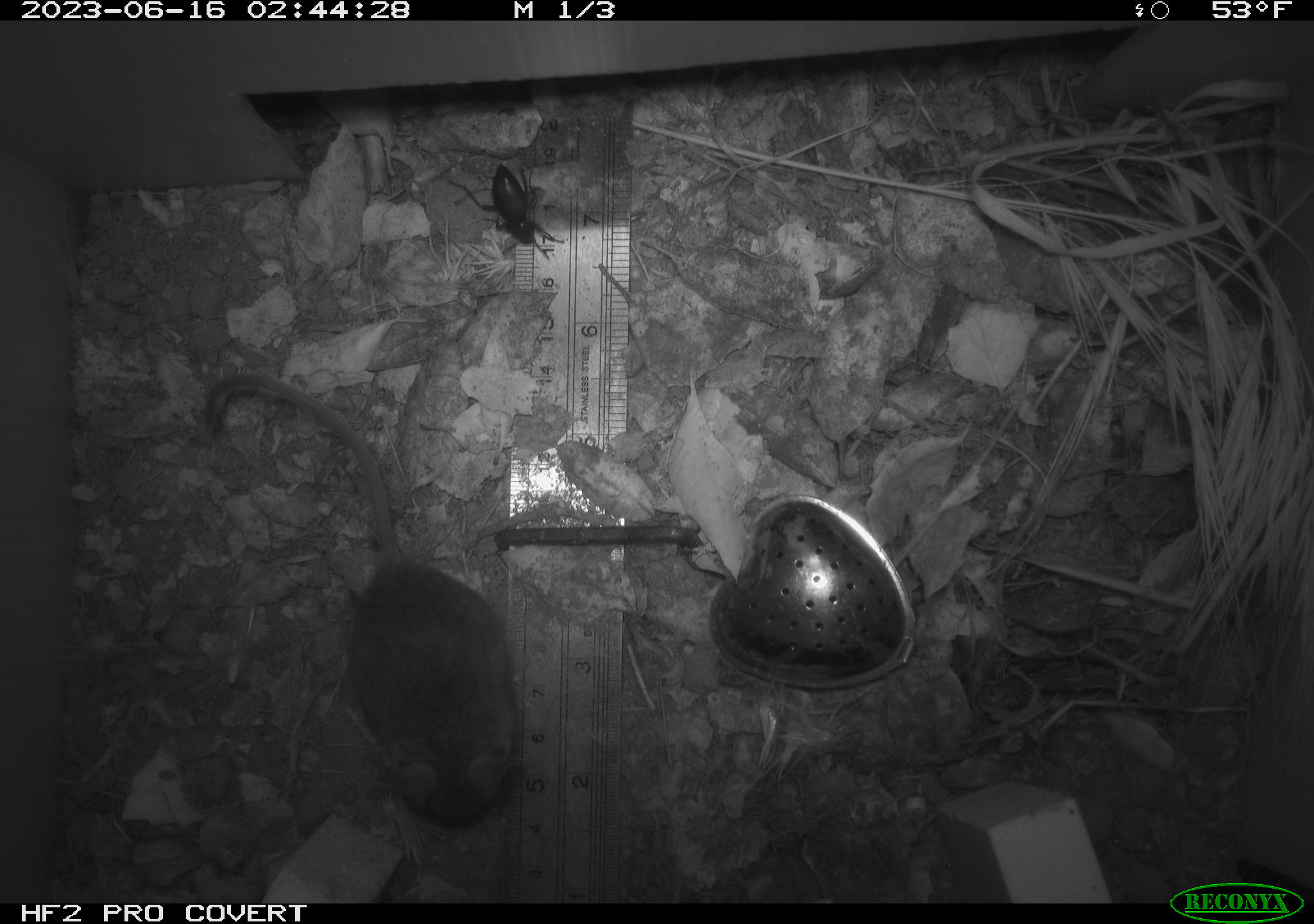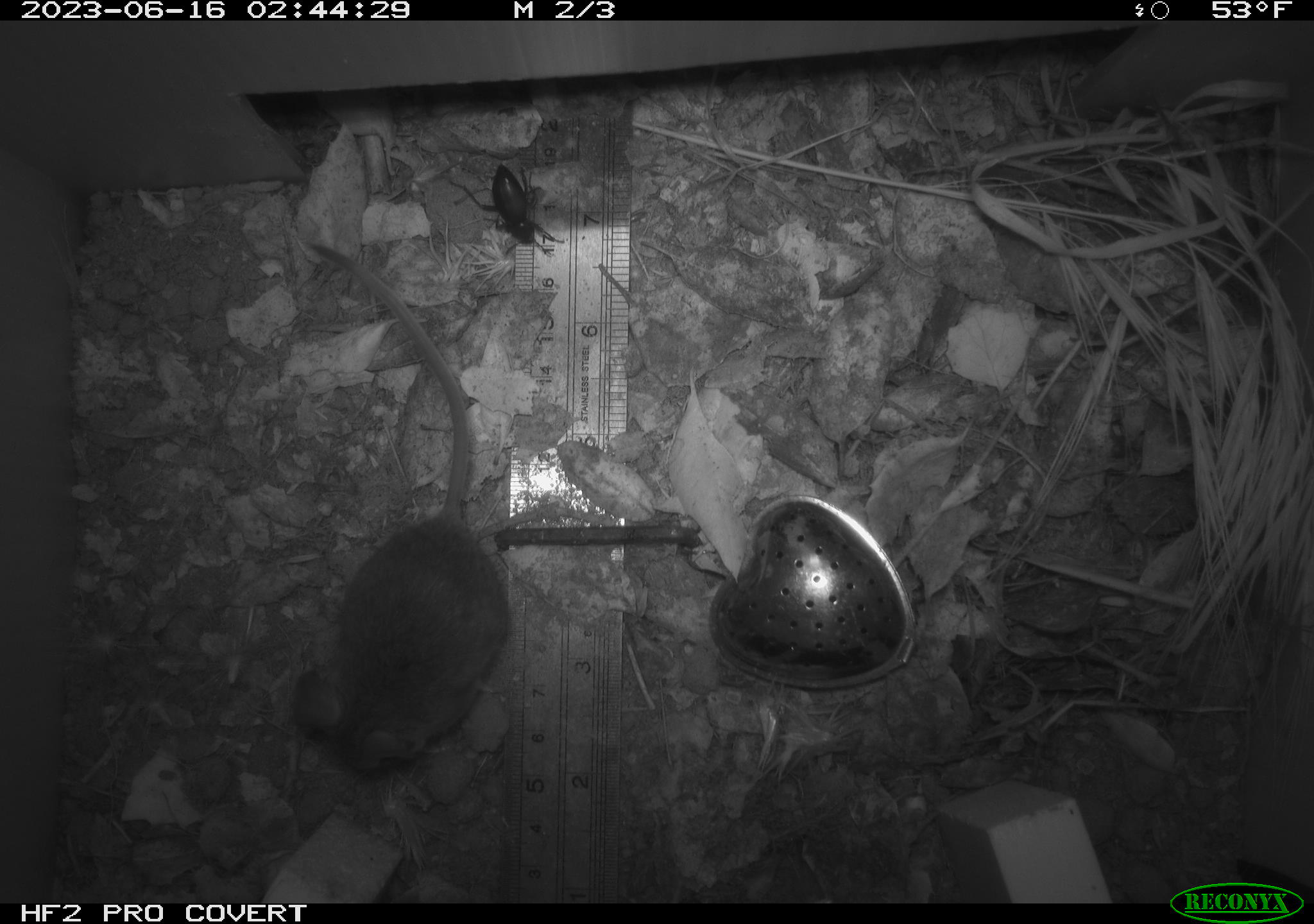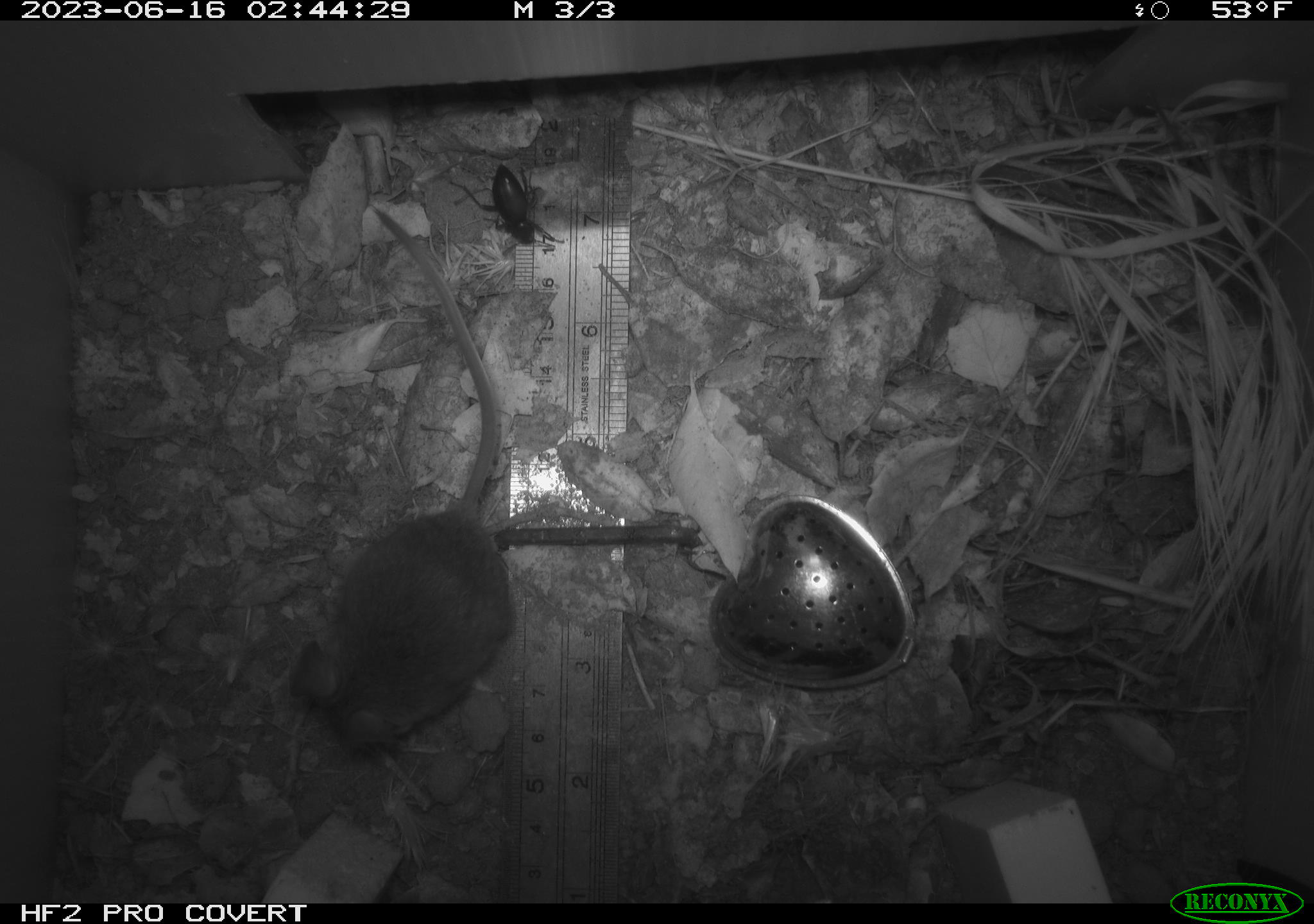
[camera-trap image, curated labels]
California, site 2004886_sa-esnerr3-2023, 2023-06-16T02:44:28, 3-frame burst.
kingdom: Animalia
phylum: Chordata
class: Mammalia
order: Rodentia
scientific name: Rodentia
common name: mouse species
Mouse species (Rodentia).